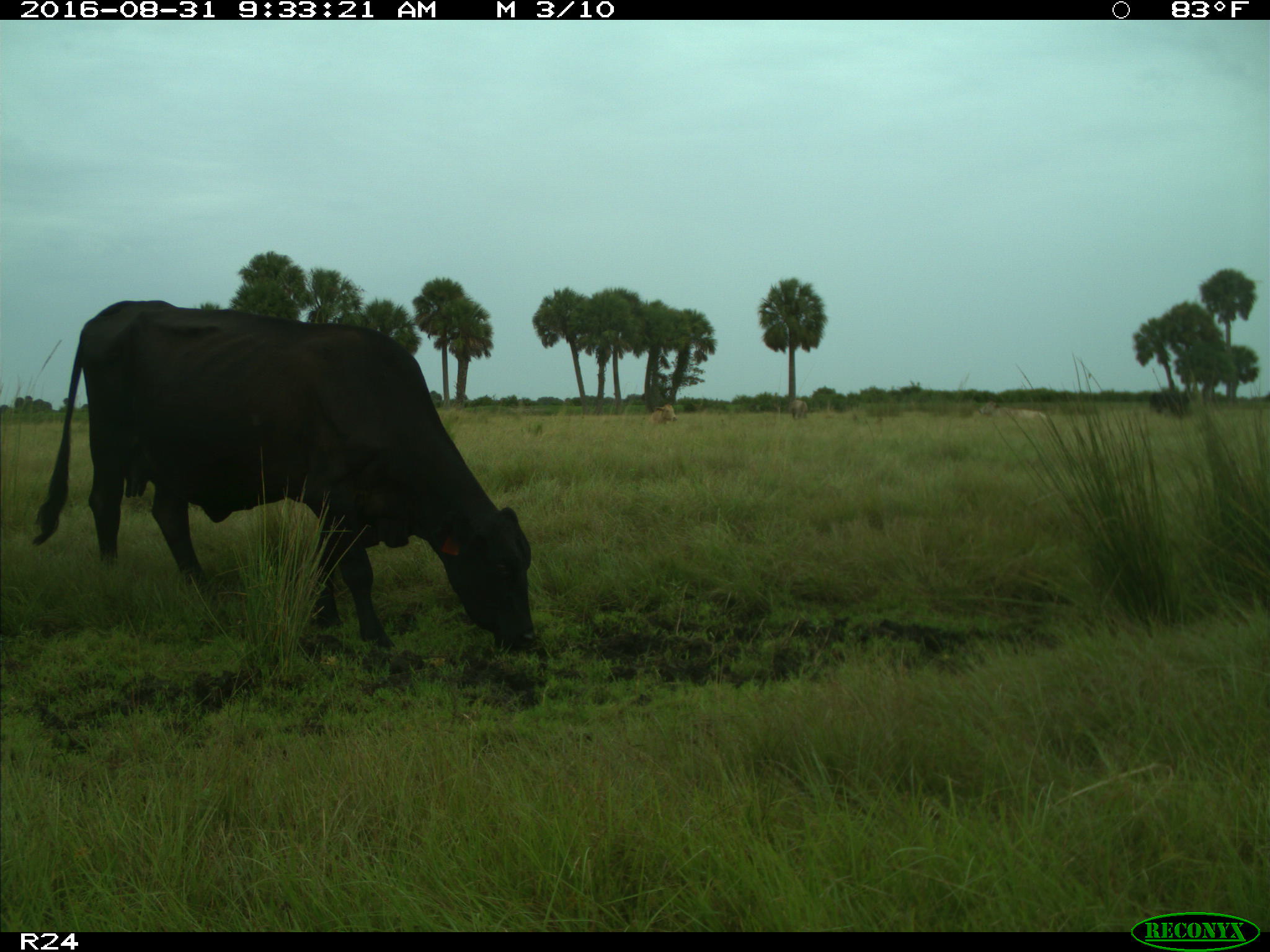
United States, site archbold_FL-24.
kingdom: Animalia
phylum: Chordata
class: Mammalia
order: Artiodactyla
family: Bovidae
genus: Bos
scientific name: Bos taurus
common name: domestic cow